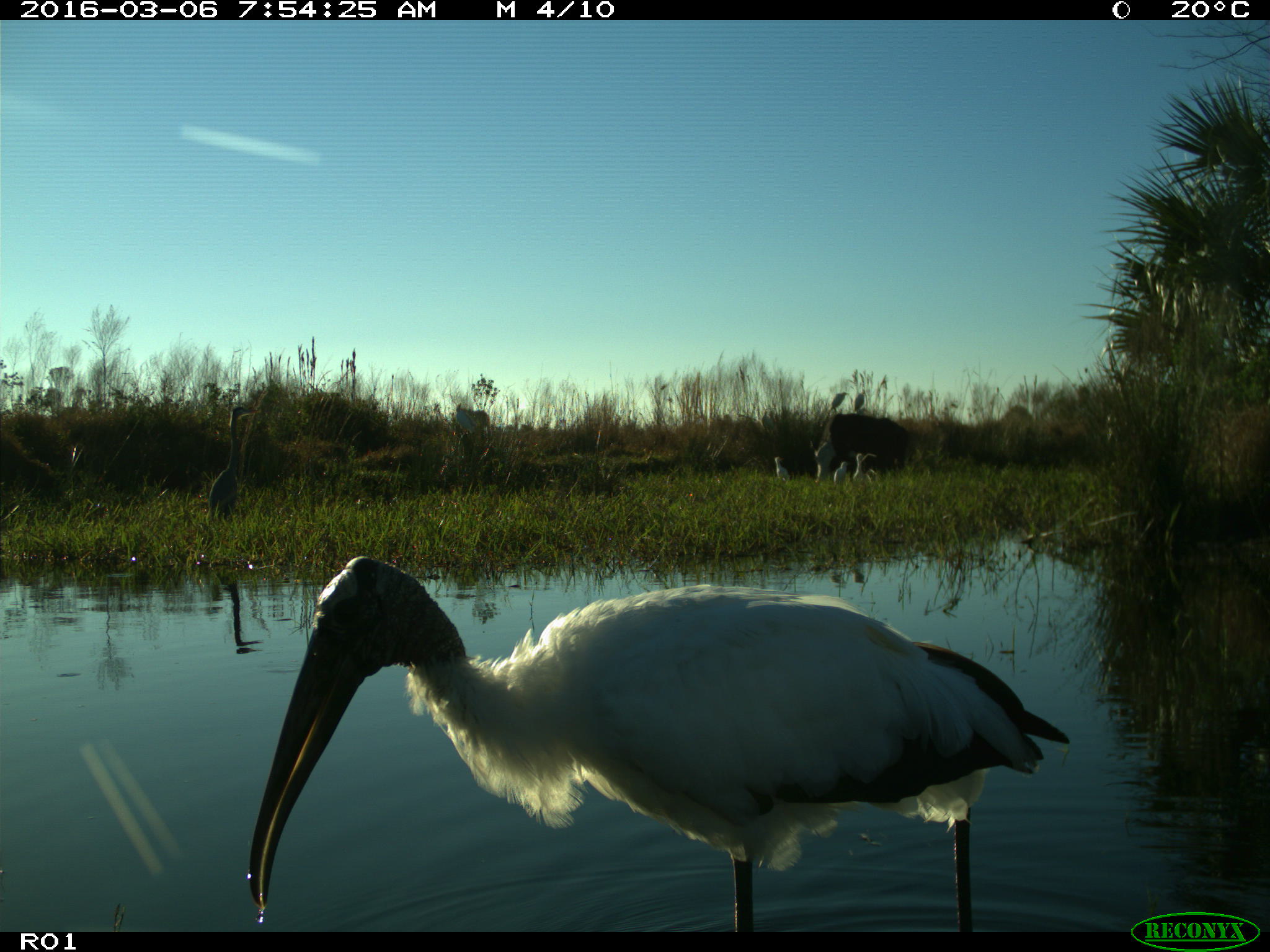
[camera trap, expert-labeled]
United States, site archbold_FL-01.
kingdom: Animalia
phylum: Chordata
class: Aves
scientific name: Aves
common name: birds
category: unidentified bird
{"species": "unidentified bird (birds) (Aves)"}